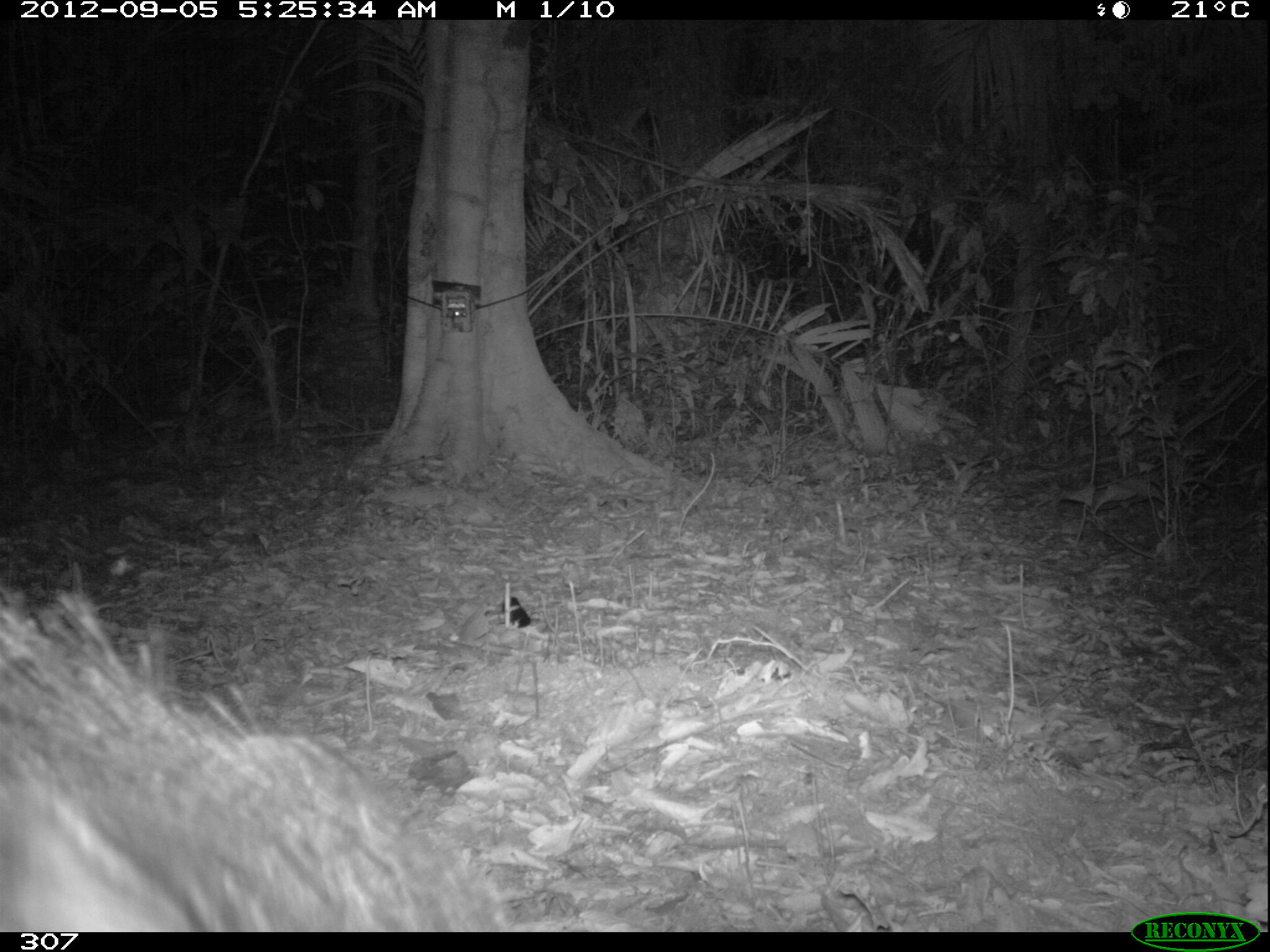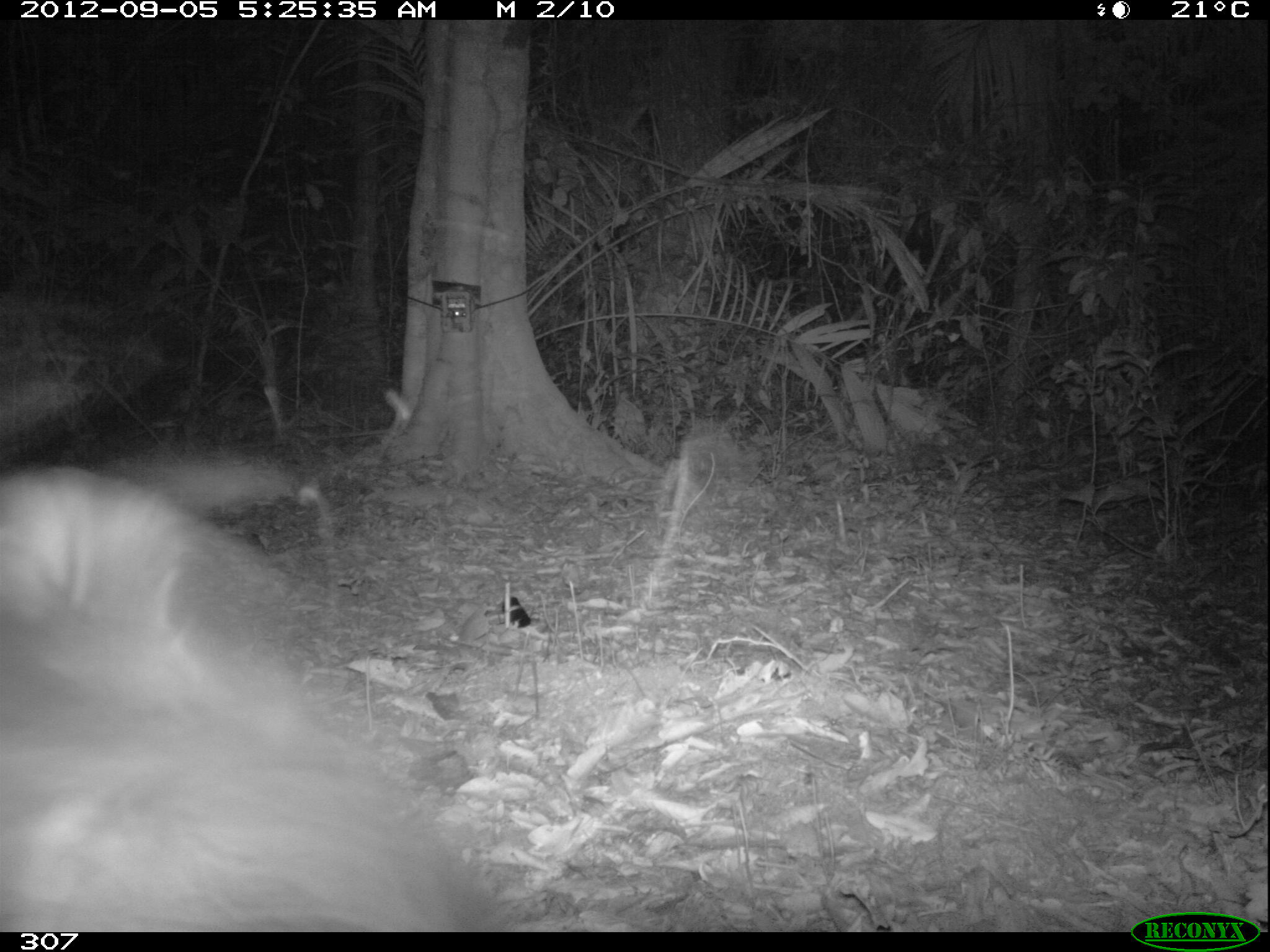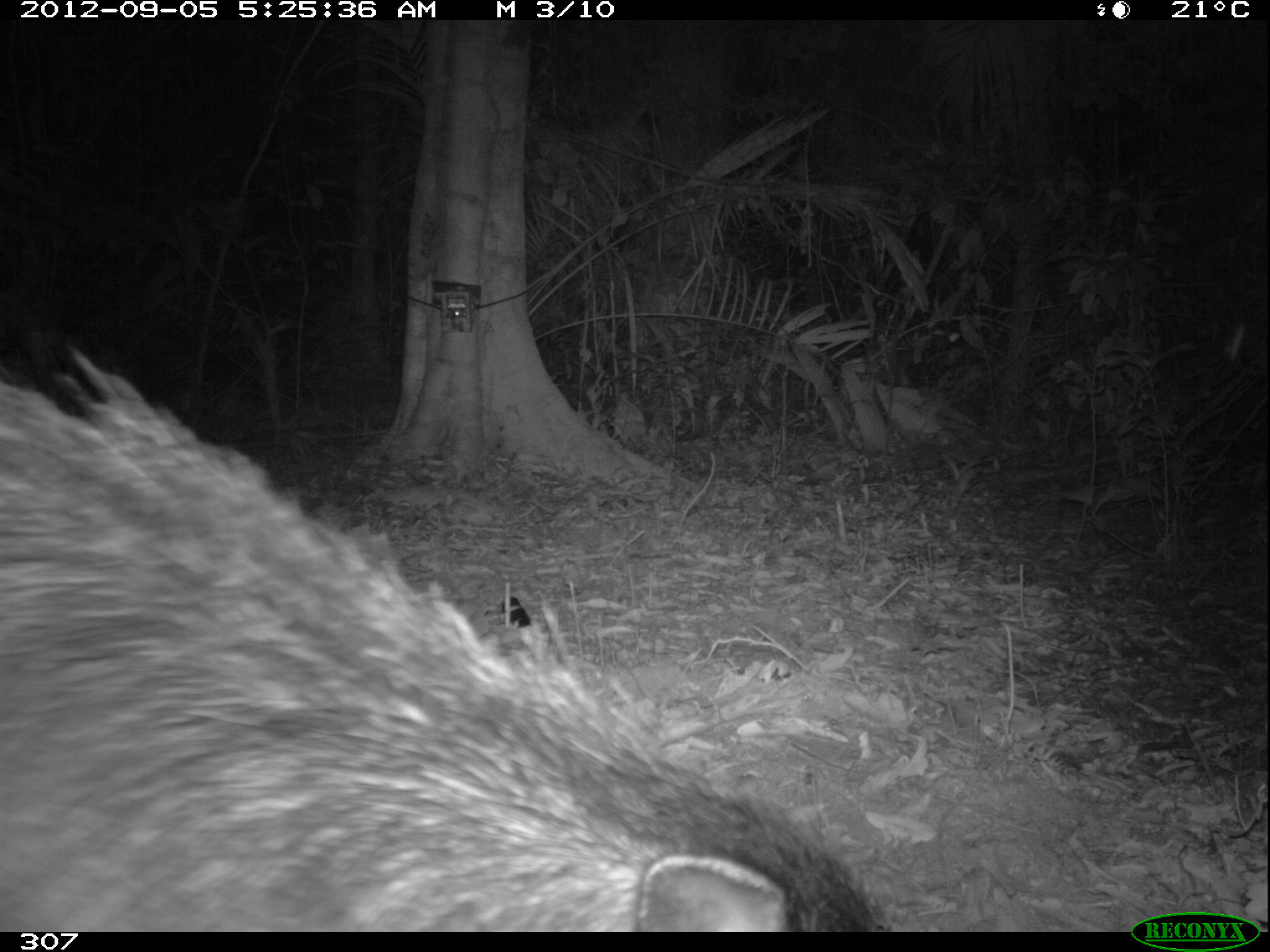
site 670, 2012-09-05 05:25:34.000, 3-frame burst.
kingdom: Animalia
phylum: Chordata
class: Mammalia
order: Artiodactyla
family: Tayassuidae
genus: Tayassu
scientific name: Tayassu pecari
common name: white-lipped peccary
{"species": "Tayassu pecari (white-lipped peccary)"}